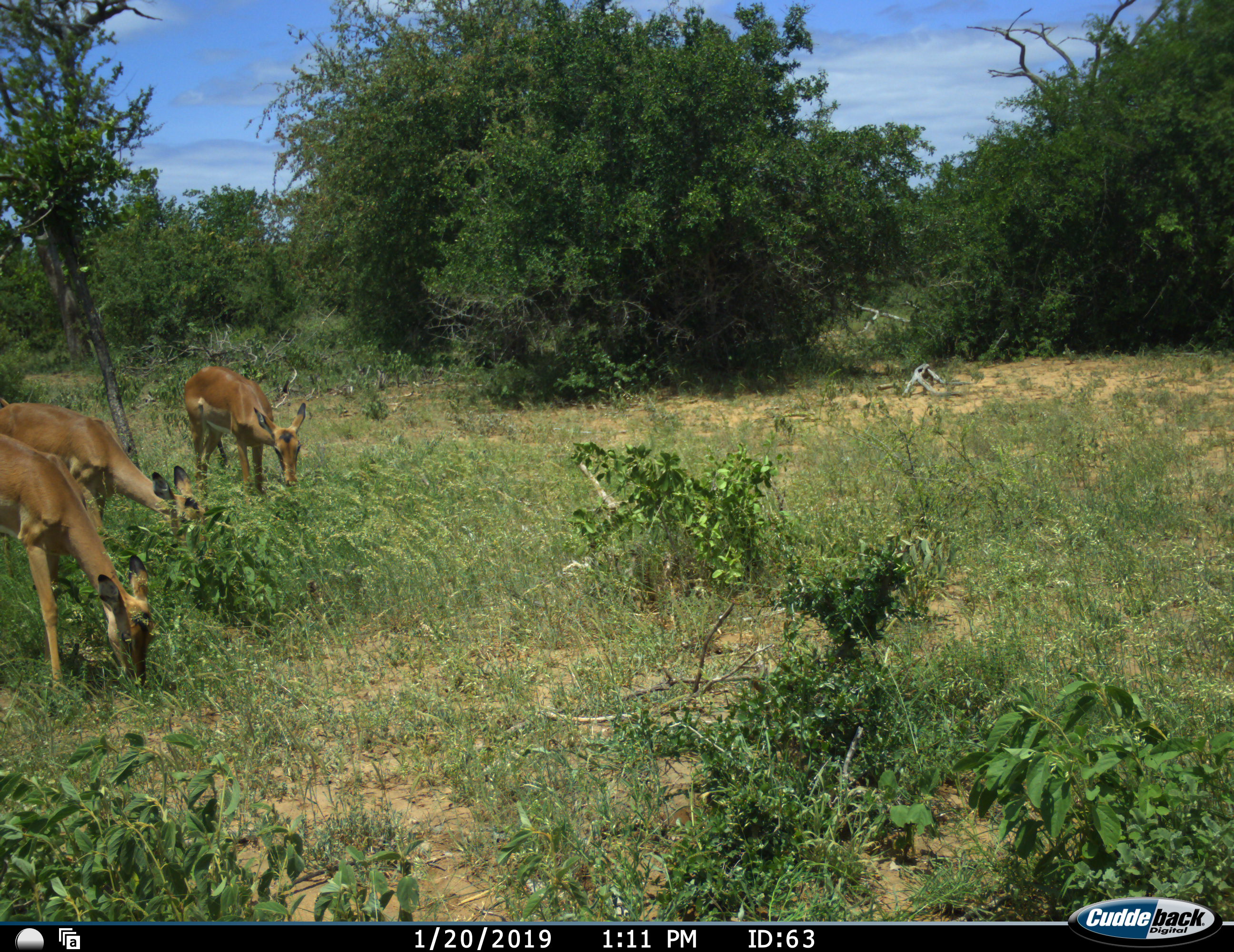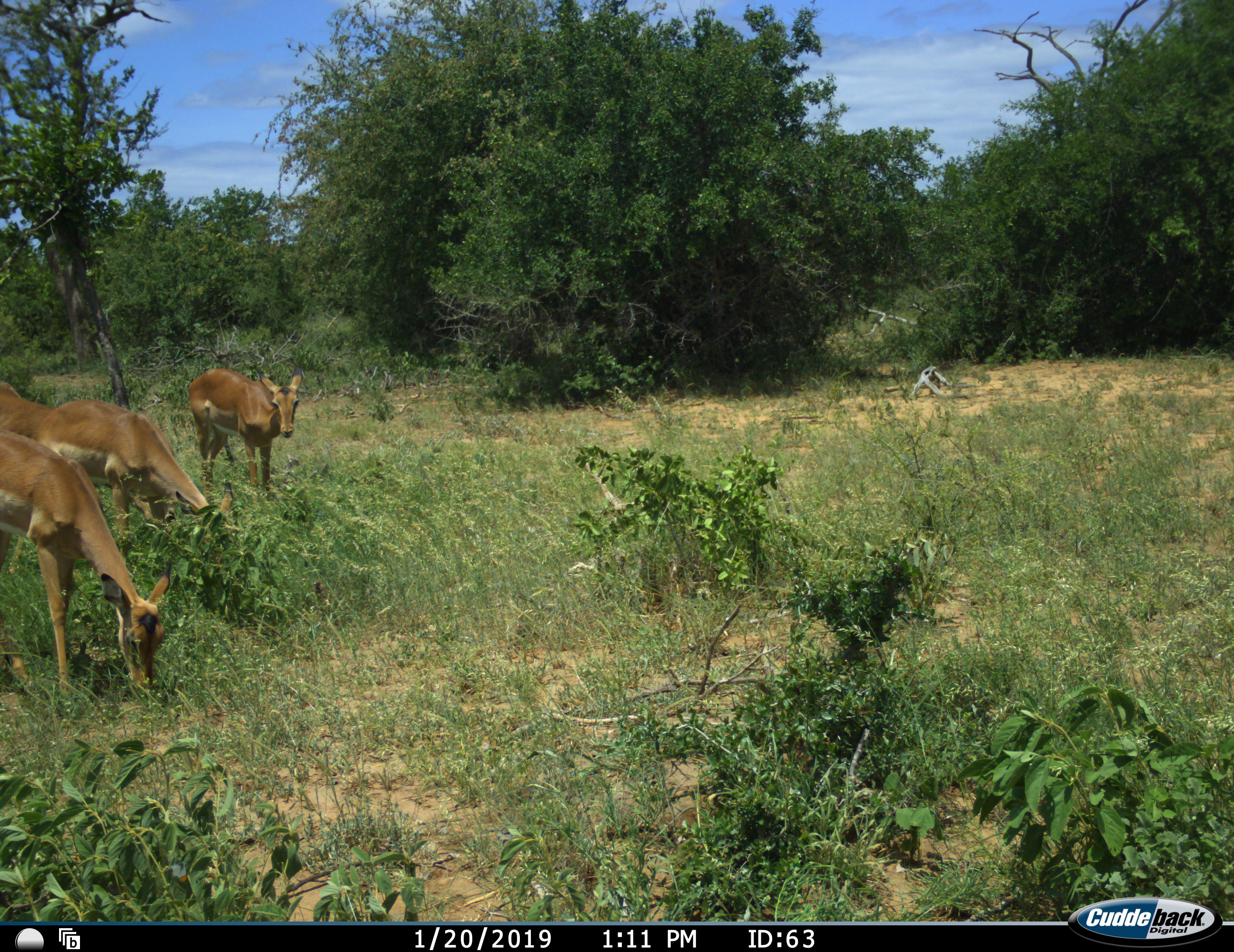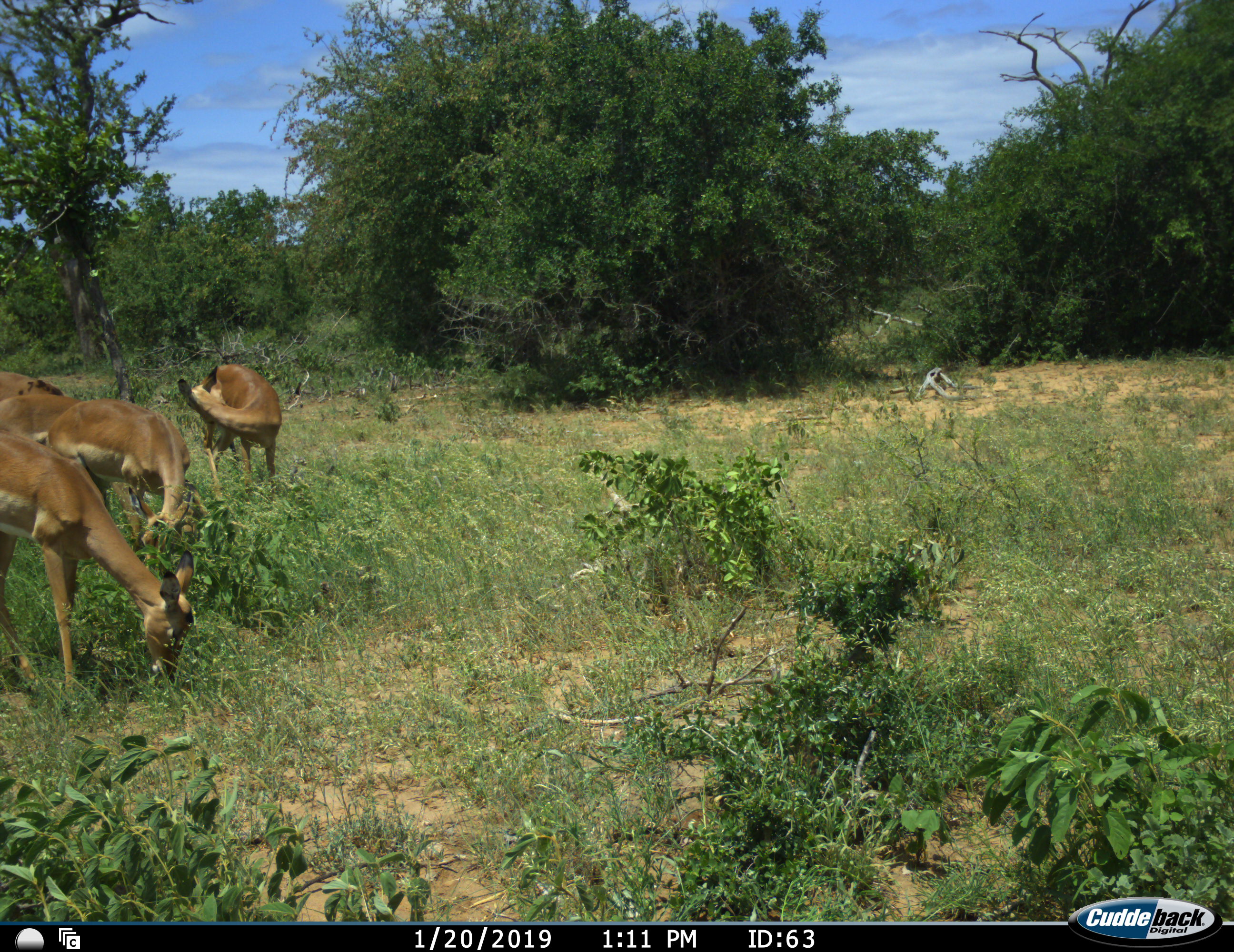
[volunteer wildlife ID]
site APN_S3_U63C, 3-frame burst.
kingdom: Animalia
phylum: Chordata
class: Mammalia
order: Artiodactyla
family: Bovidae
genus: Aepyceros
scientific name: Aepyceros melampus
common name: impala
Impala (Aepyceros melampus), count 4. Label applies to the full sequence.